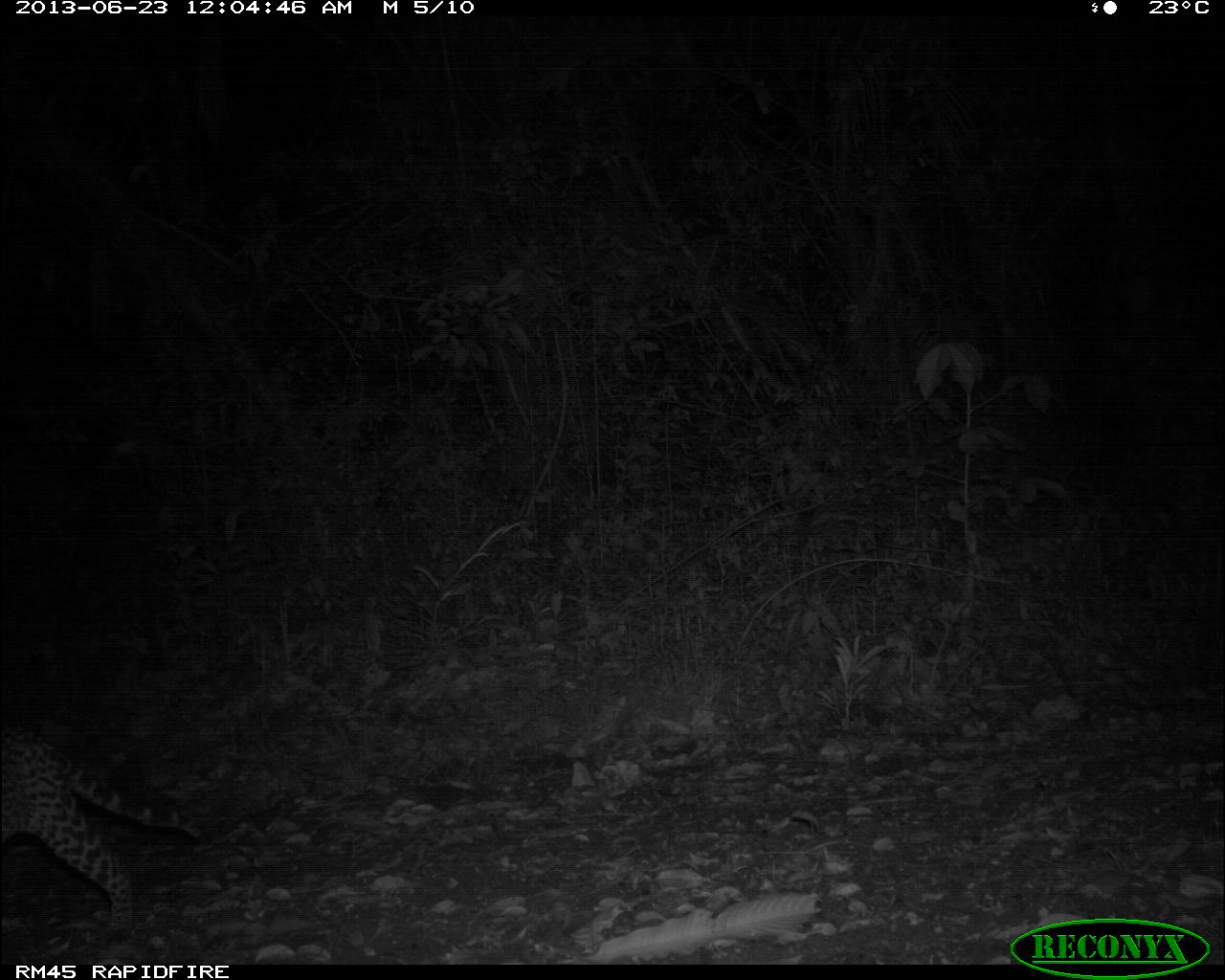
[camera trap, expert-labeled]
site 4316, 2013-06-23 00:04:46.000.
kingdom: Animalia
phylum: Chordata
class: Mammalia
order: Carnivora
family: Felidae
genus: Leopardus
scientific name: Leopardus pardalis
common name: ocelot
Leopardus pardalis (ocelot), count 1, sex male.